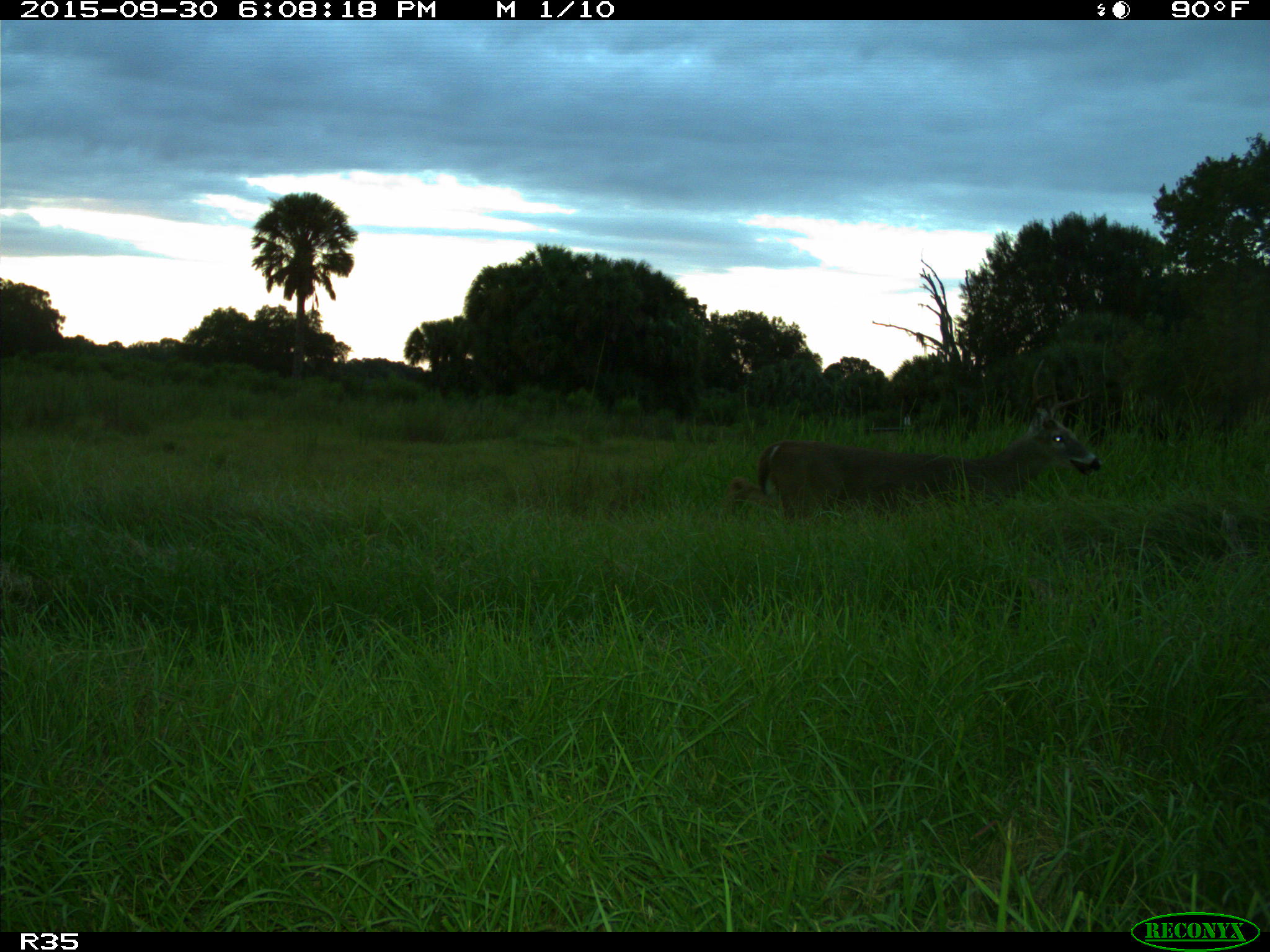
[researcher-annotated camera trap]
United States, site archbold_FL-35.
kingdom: Animalia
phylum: Chordata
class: Mammalia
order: Artiodactyla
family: Cervidae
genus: Odocoileus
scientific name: Odocoileus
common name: deer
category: unidentified deer